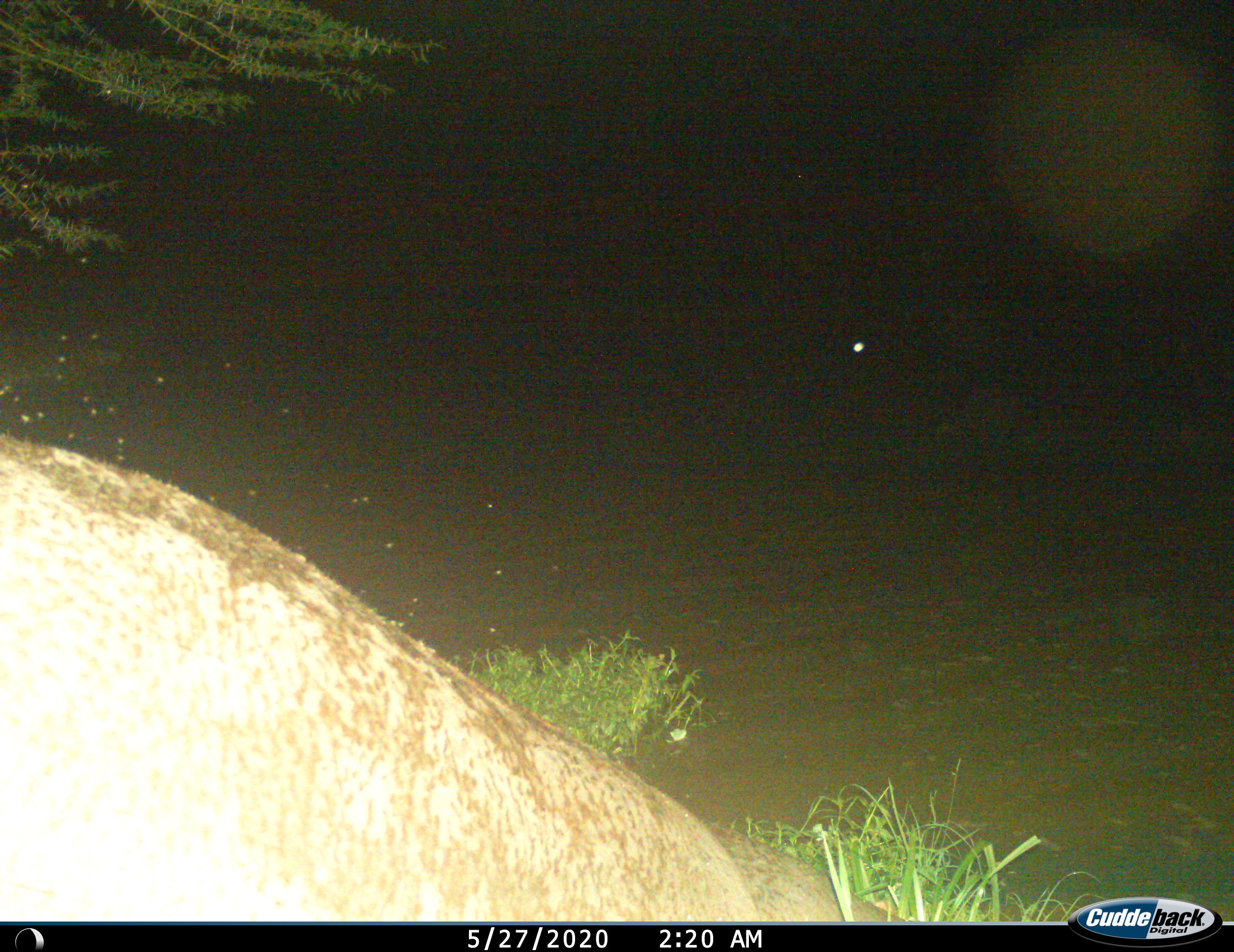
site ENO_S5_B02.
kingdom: Animalia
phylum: Chordata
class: Mammalia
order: Artiodactyla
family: Hippopotamidae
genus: Hippopotamus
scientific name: Hippopotamus amphibius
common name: hippopotamus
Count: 1.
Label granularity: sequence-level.